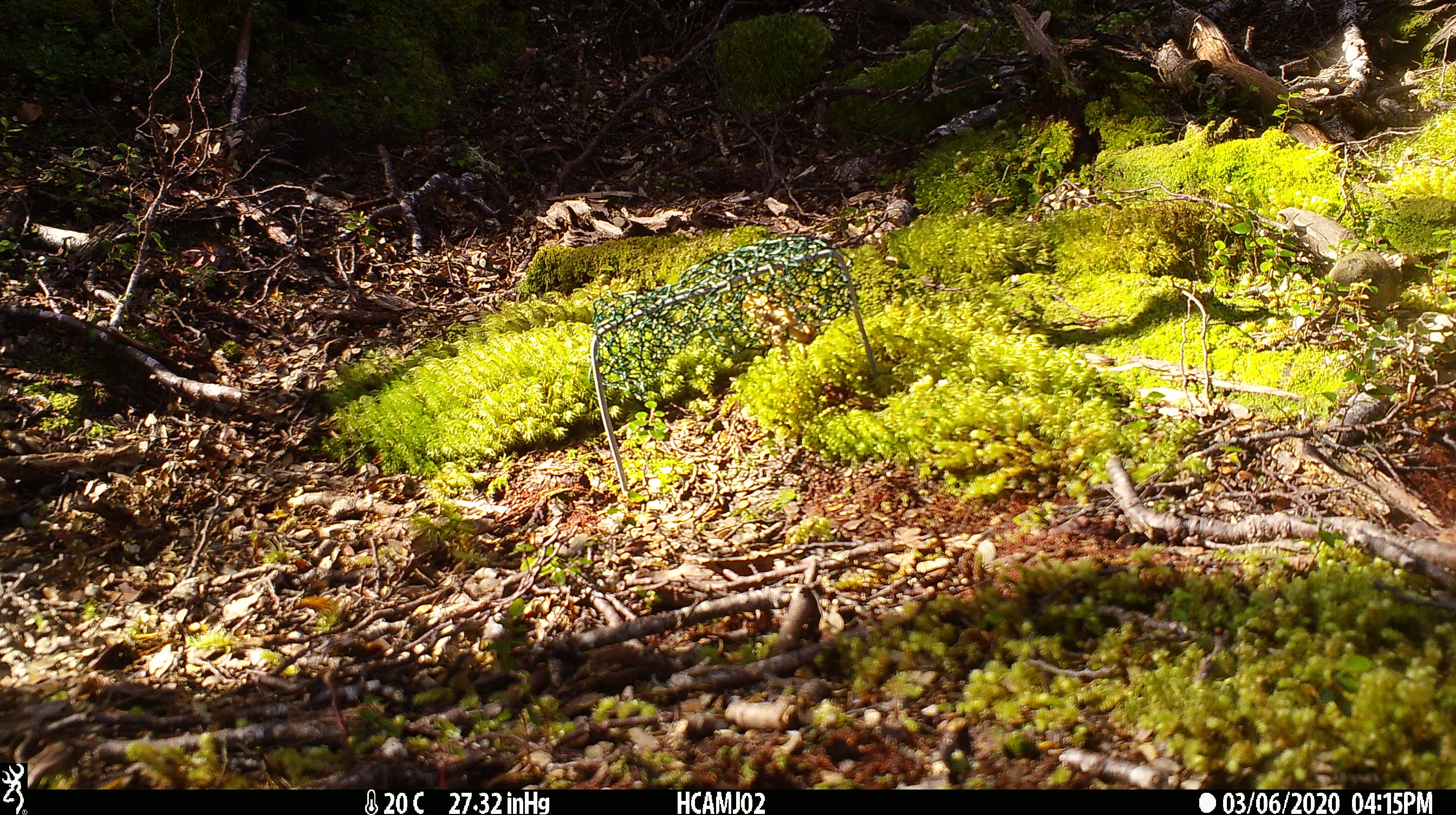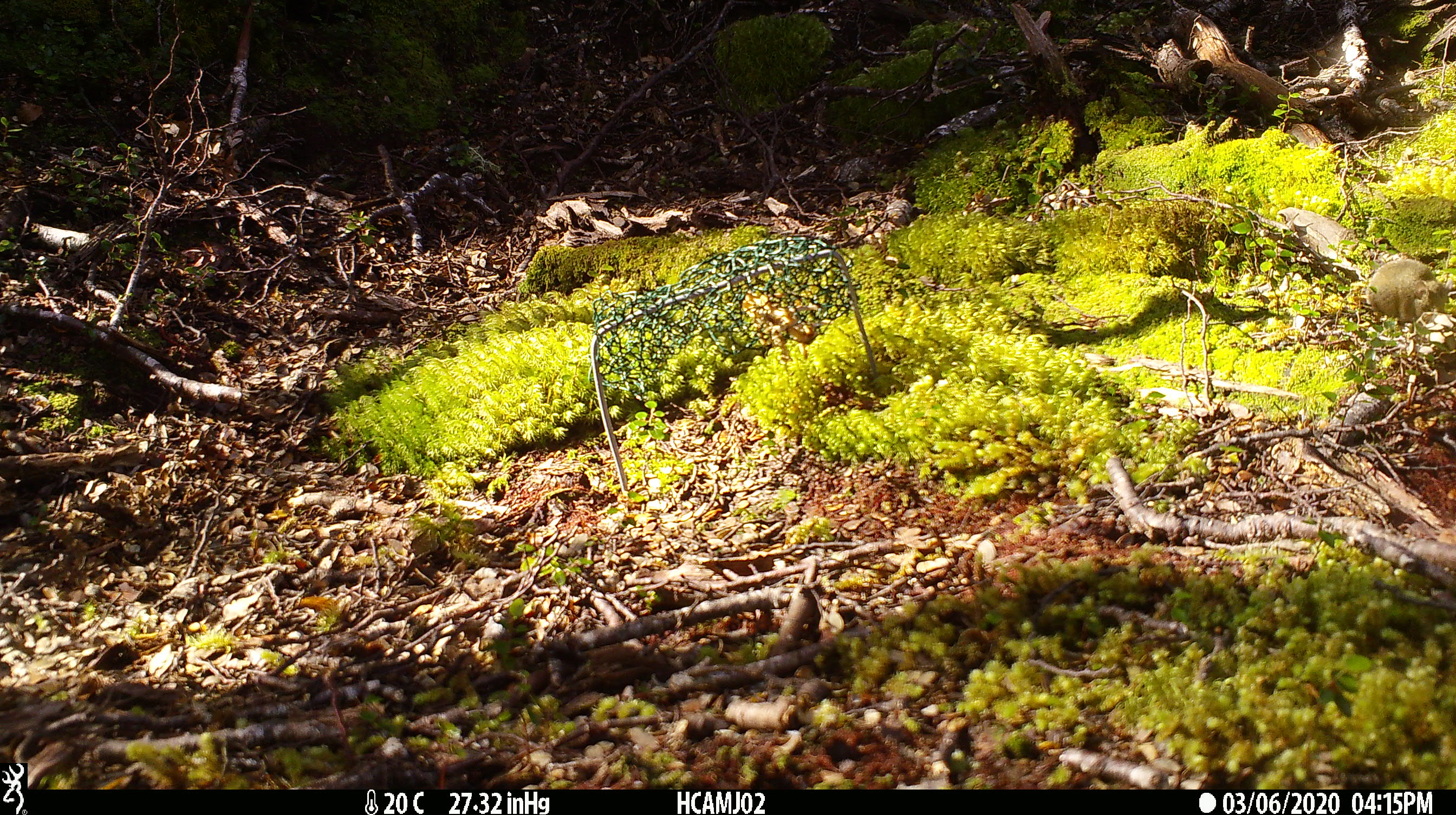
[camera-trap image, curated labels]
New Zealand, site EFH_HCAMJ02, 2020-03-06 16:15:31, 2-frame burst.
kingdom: Animalia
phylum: Chordata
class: Mammalia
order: Rodentia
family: Muridae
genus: Mus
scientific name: Mus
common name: mouse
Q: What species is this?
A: Mouse (Mus).